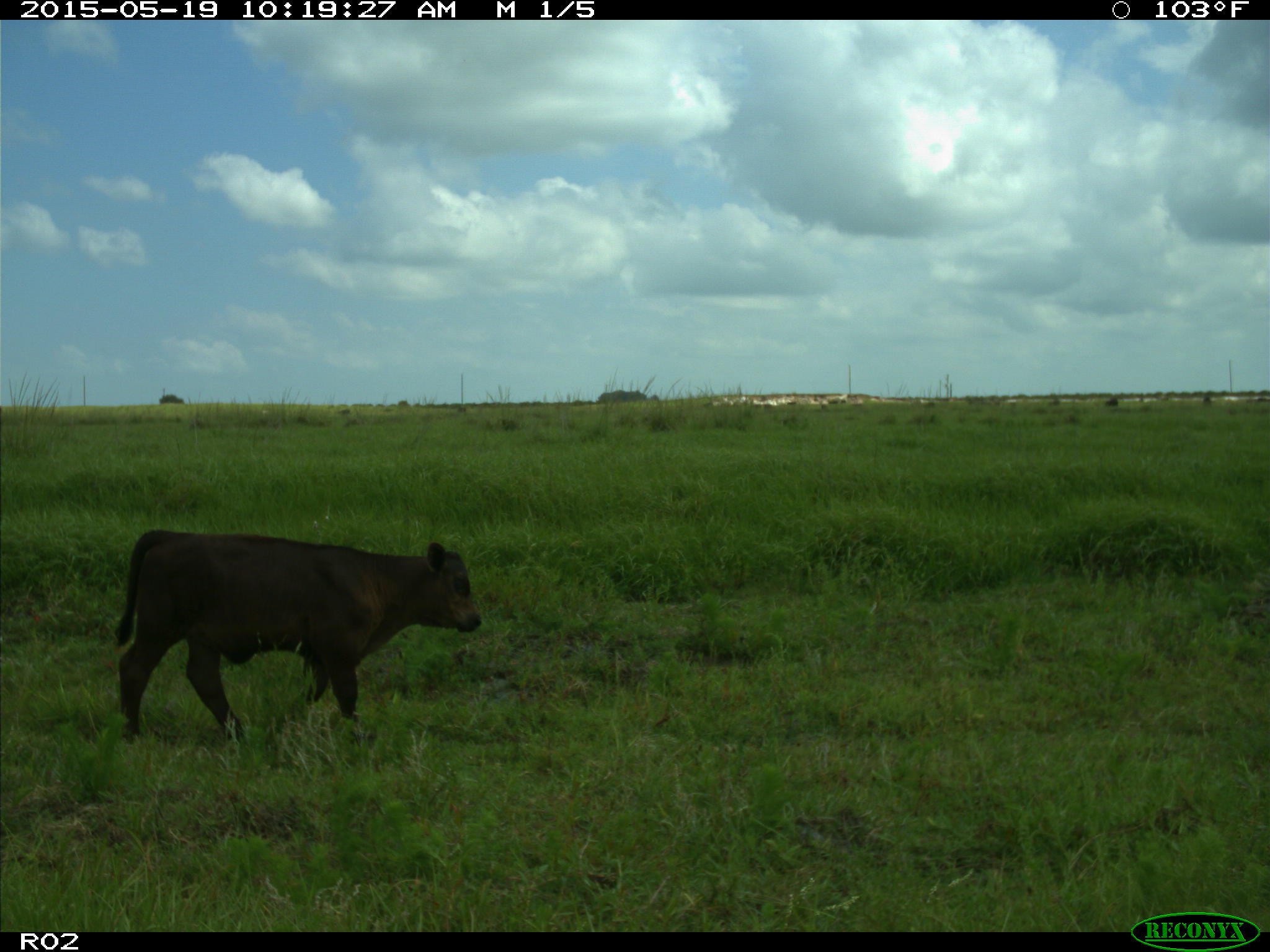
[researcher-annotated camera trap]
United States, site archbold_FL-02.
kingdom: Animalia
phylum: Chordata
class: Mammalia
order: Artiodactyla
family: Bovidae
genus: Bos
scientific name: Bos taurus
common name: domestic cow